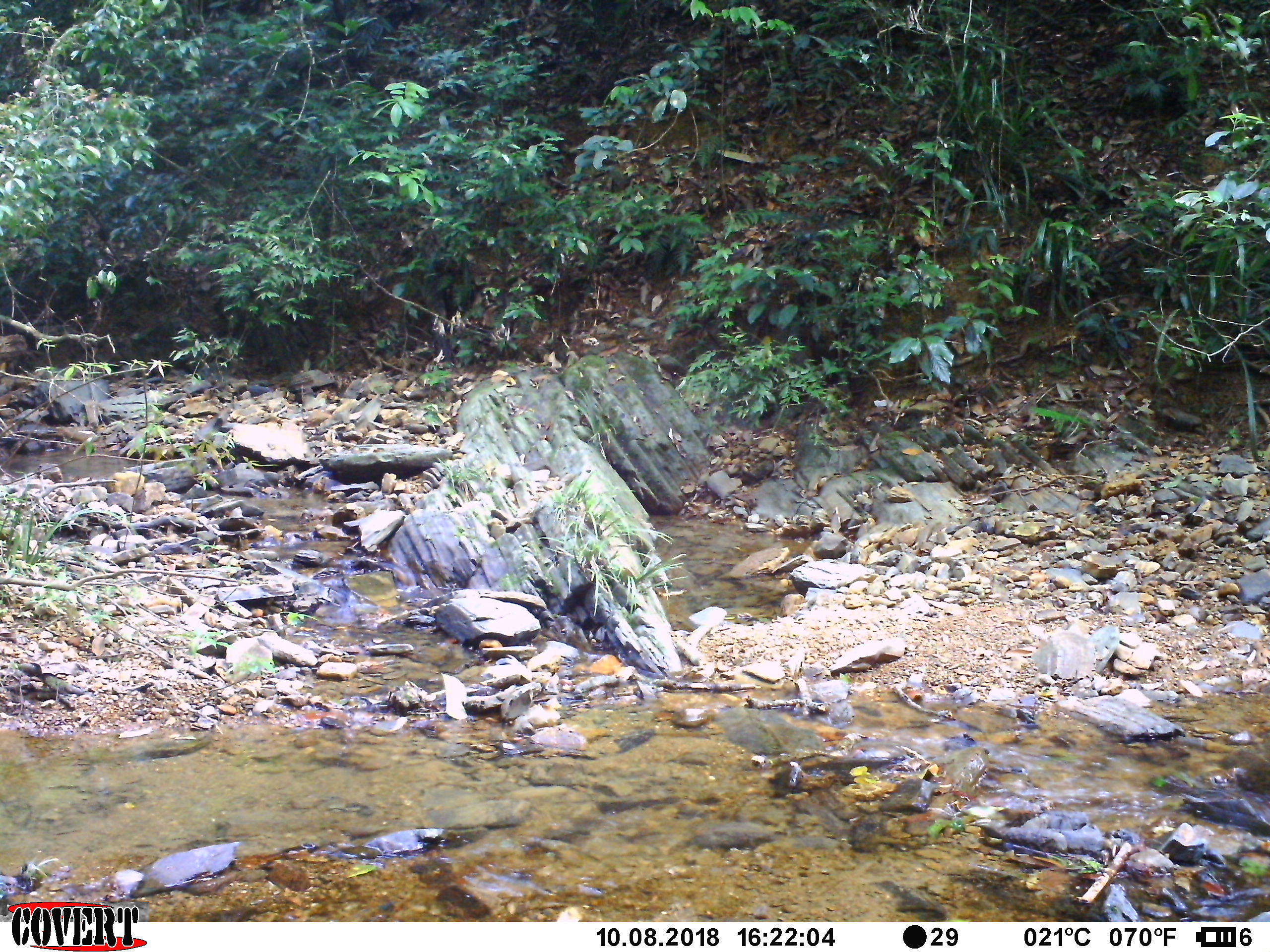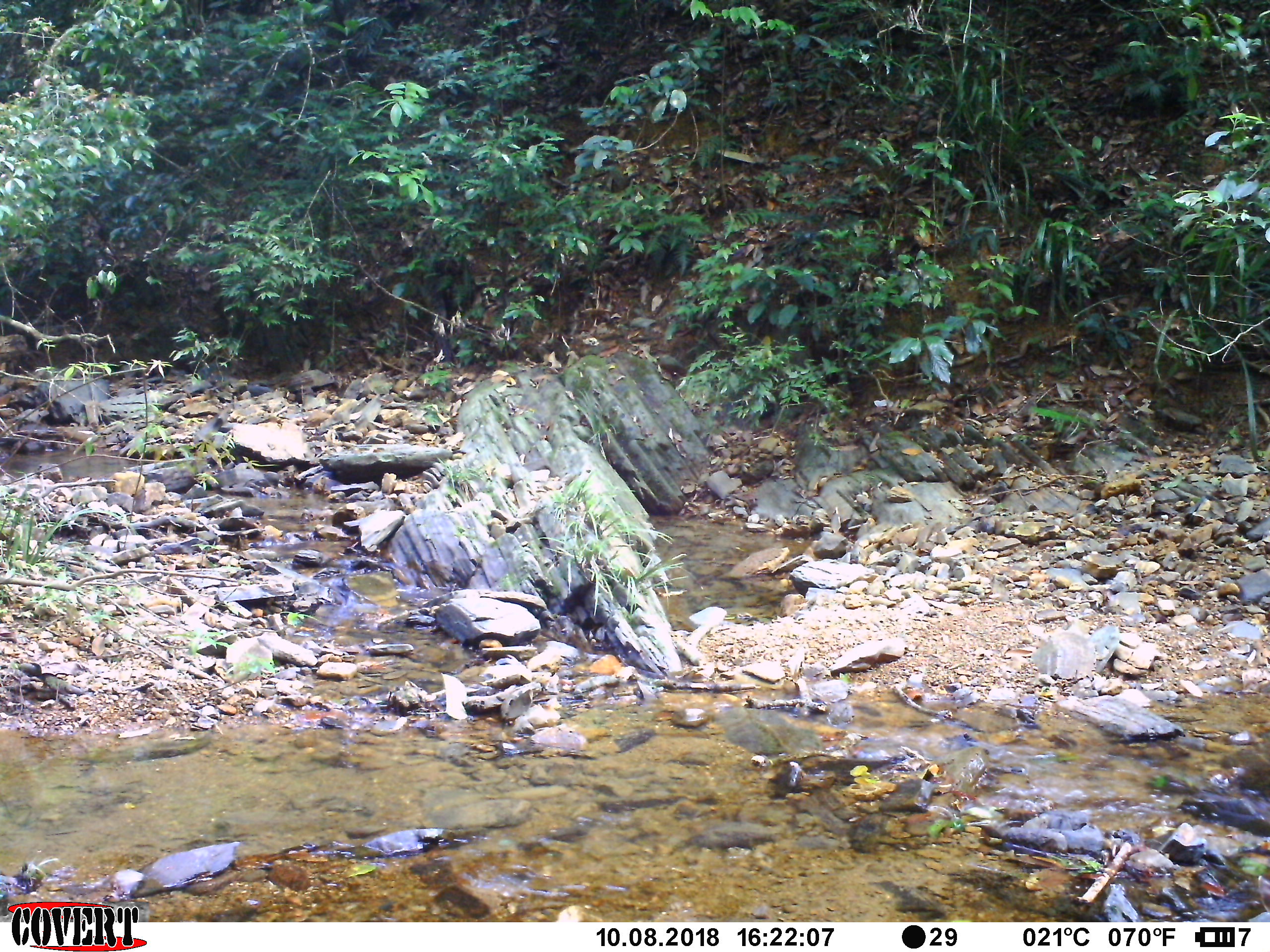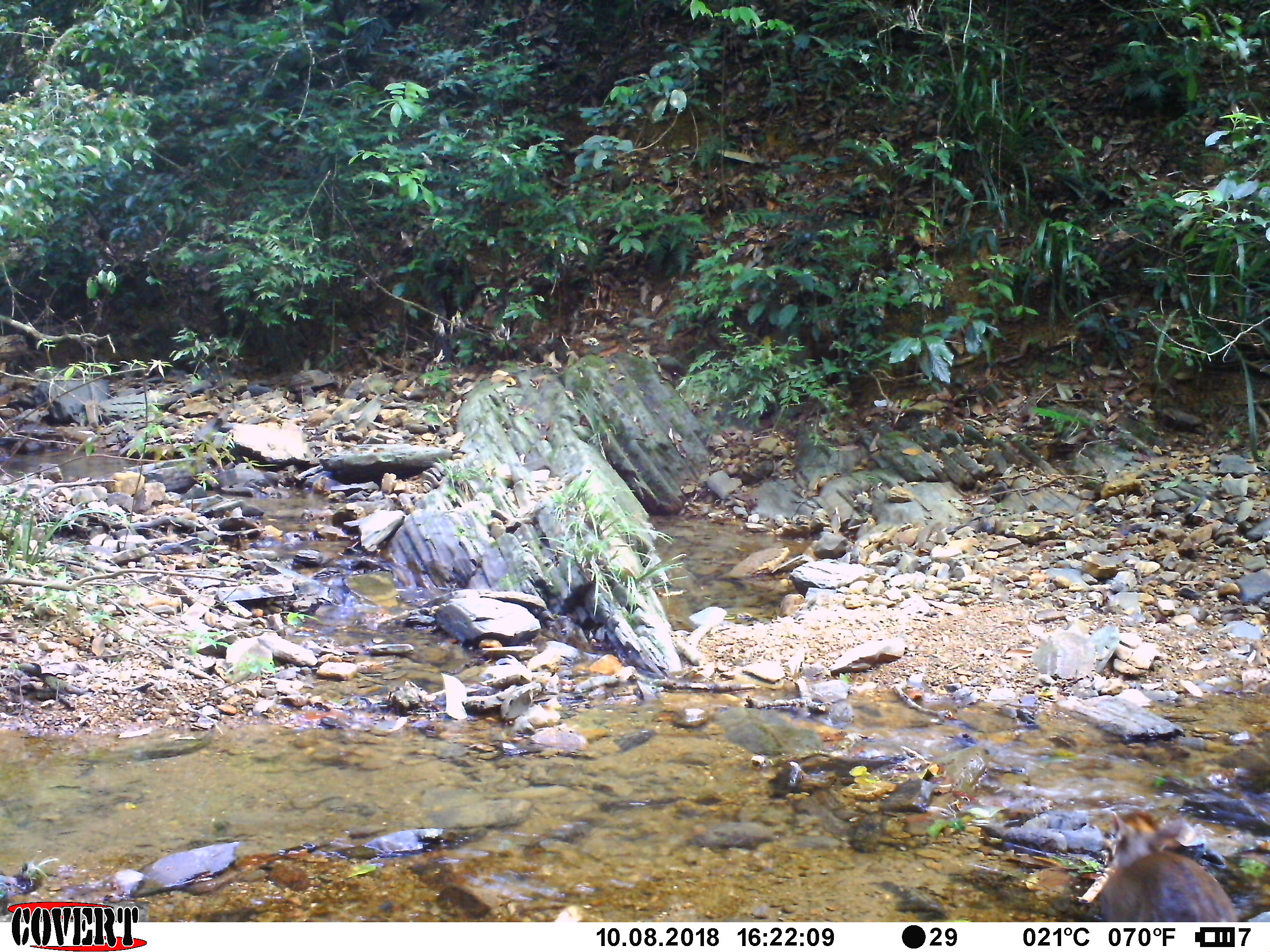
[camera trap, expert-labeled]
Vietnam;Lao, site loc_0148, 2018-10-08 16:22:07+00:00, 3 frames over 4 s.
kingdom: Animalia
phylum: Chordata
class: Mammalia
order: Artiodactyla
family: Cervidae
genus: Muntiacus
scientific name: Muntiacus rooseveltorum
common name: roosevelt's muntjac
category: roosevelts muntjac group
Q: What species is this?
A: Roosevelts muntjac group (roosevelt's muntjac) (Muntiacus rooseveltorum).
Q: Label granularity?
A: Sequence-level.